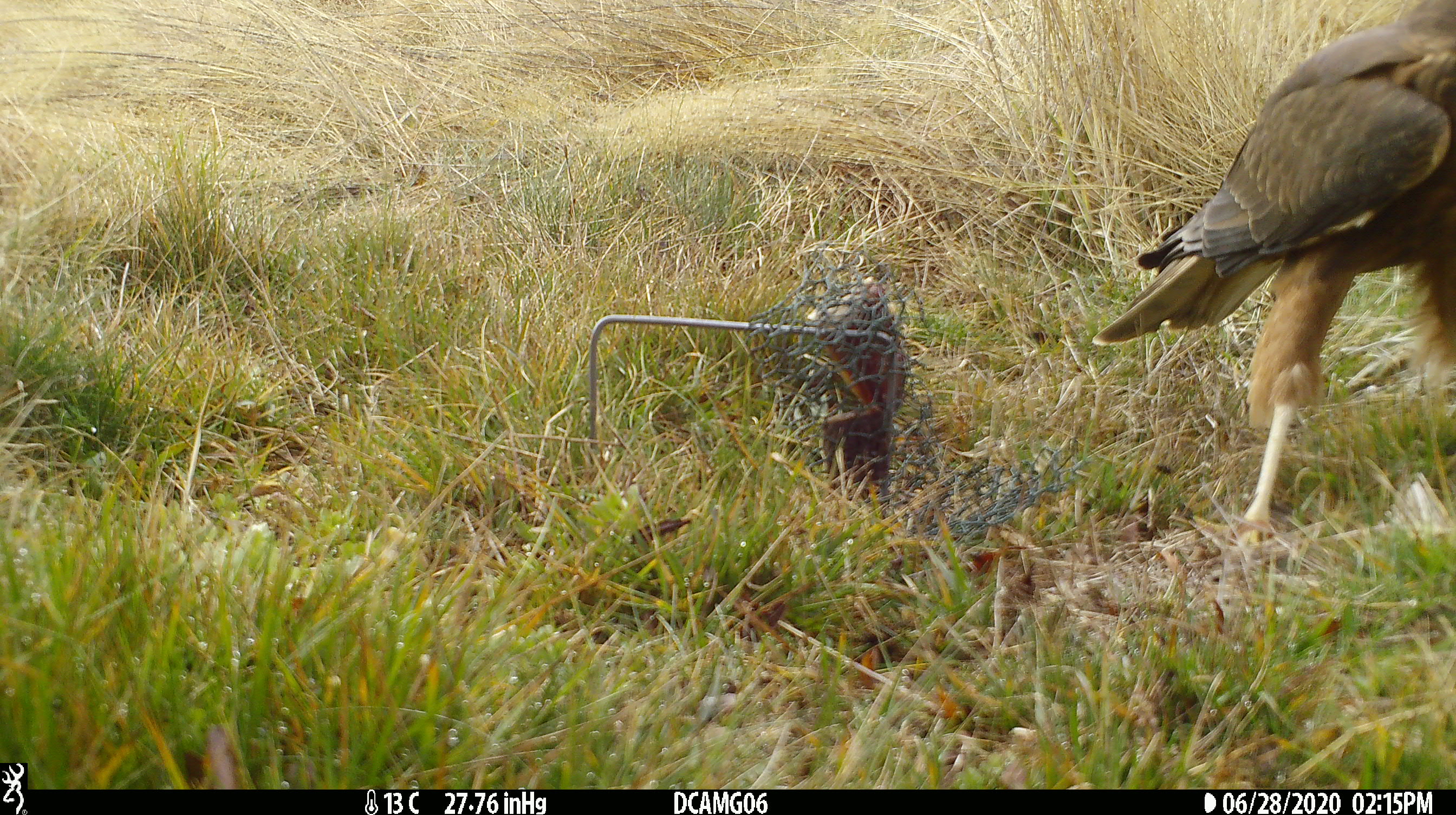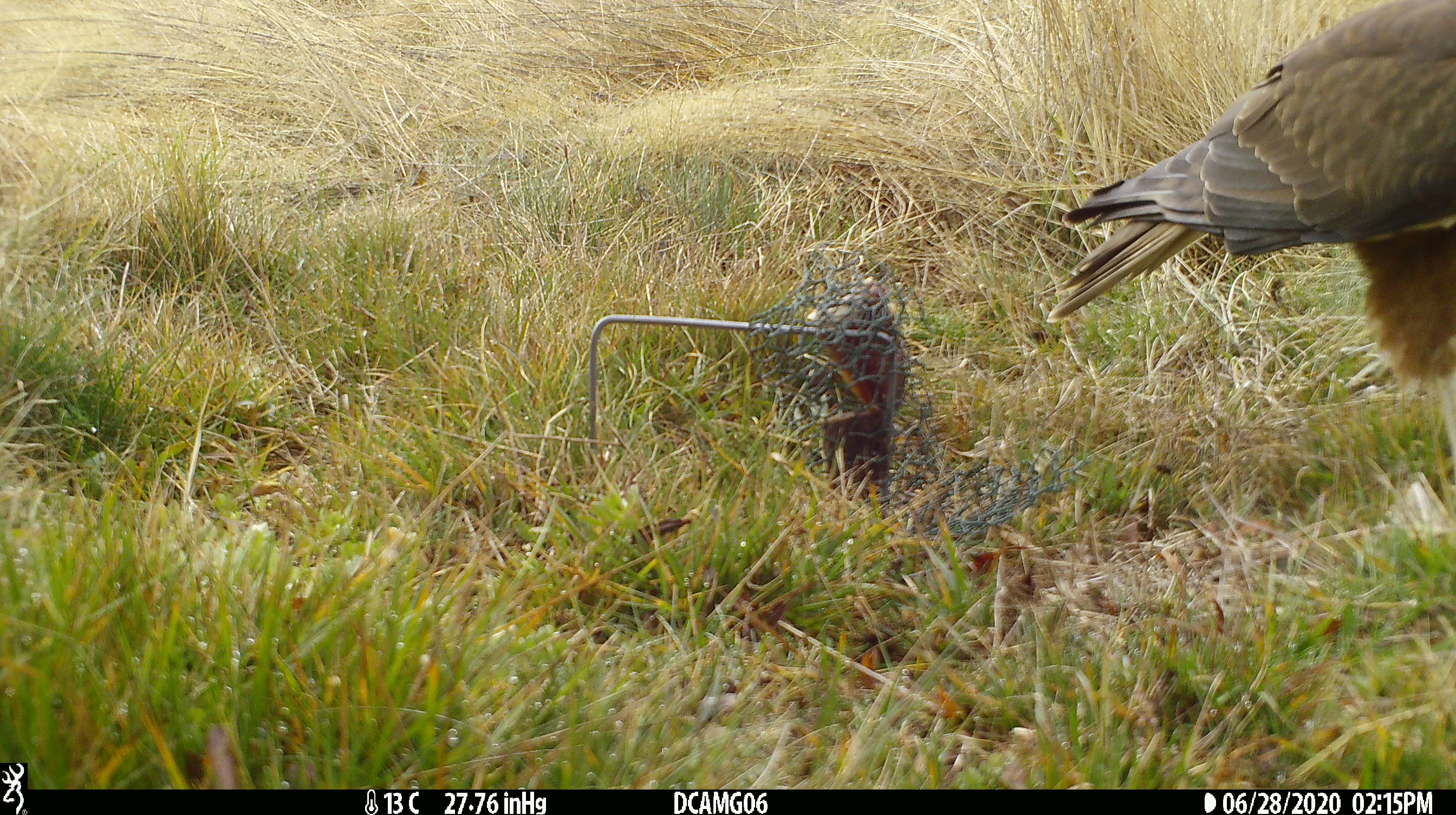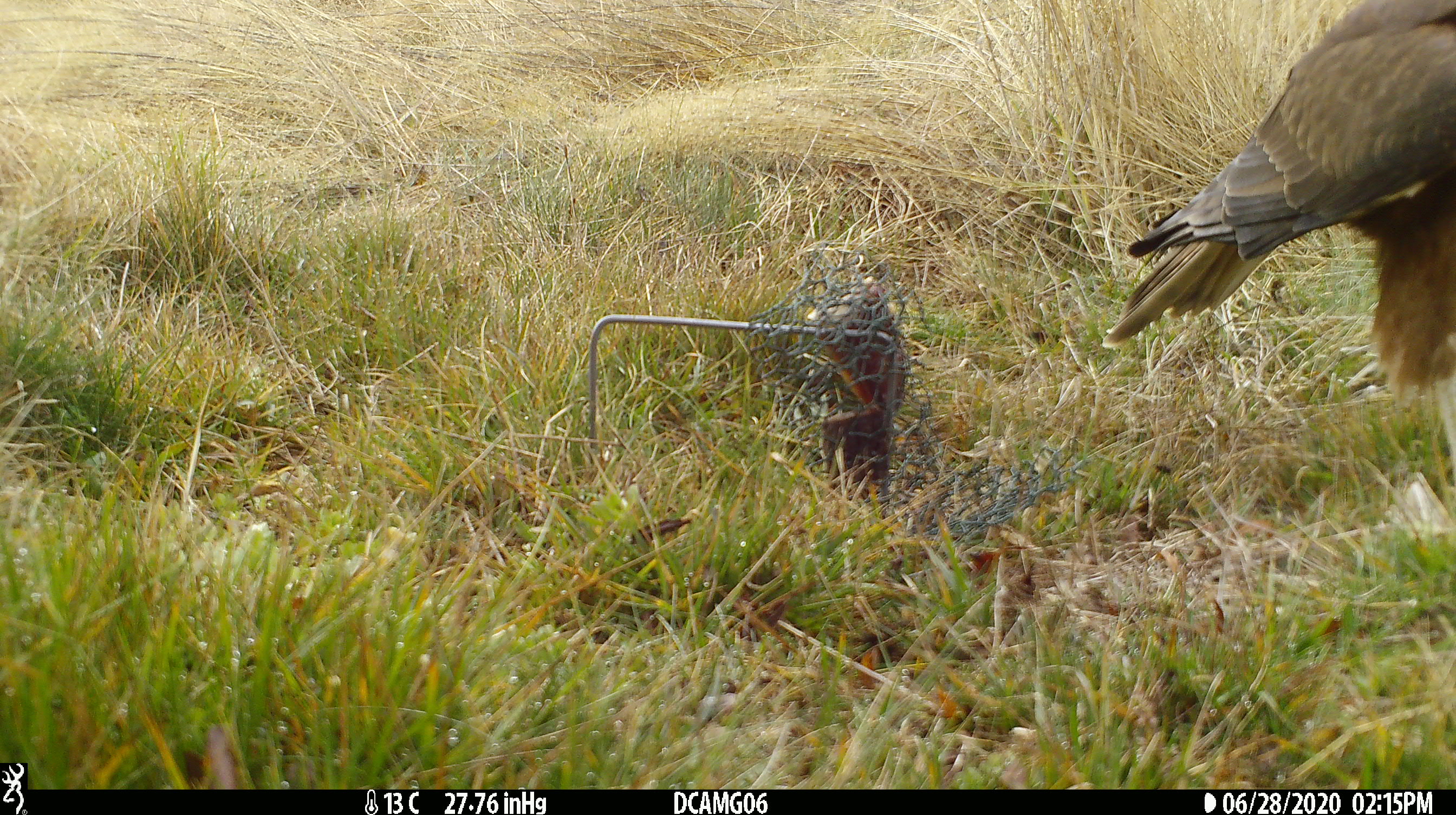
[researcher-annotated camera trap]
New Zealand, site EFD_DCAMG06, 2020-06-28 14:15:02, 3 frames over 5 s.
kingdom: Animalia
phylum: Chordata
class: Aves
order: Accipitriformes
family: Accipitridae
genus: Circus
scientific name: Circus approximans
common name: swamp harrier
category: harrier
Harrier (swamp harrier) (Circus approximans).